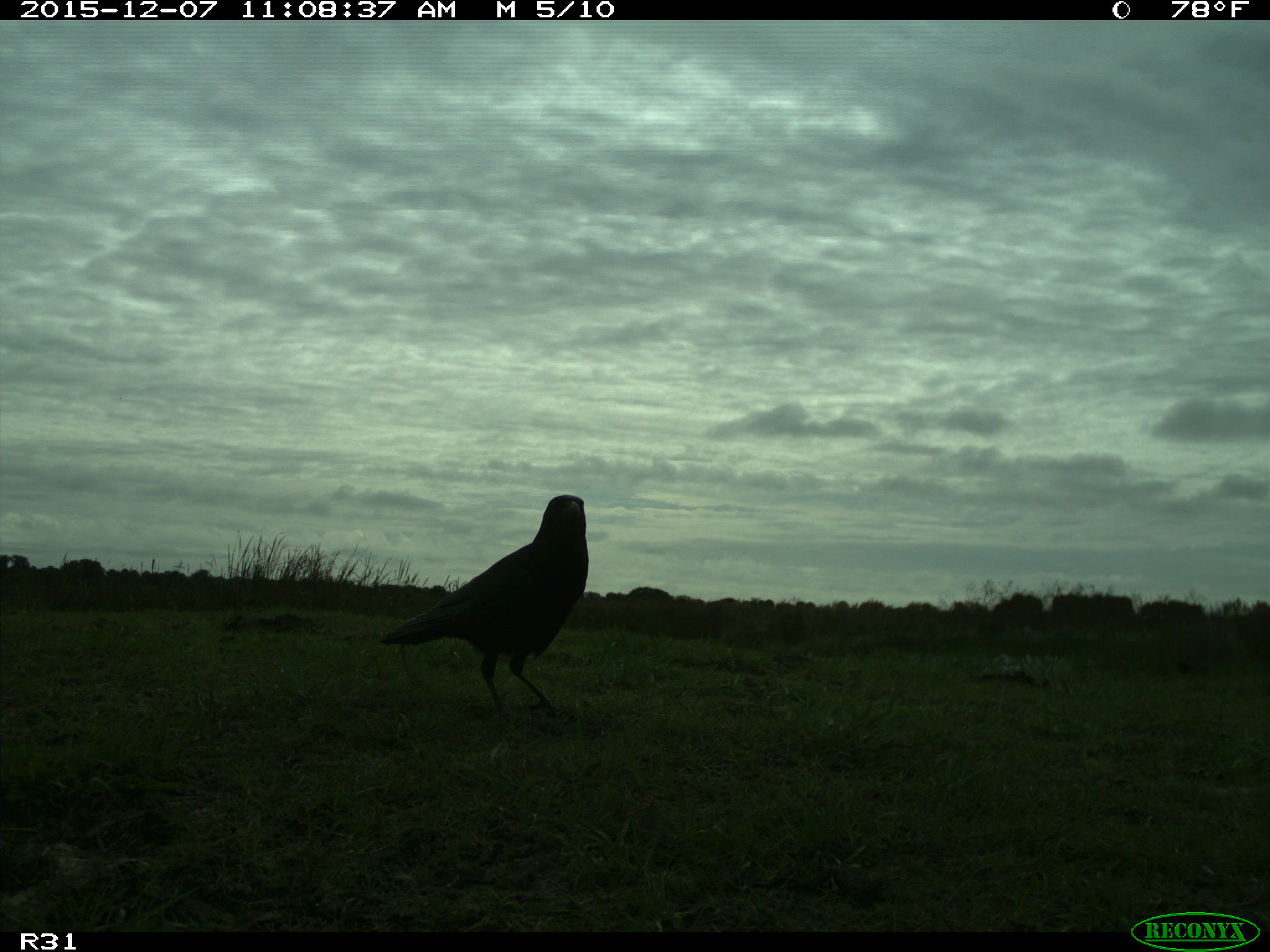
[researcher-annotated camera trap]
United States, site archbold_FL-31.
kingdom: Animalia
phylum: Chordata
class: Aves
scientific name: Aves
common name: birds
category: unidentified bird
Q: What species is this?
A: Unidentified bird (birds) (Aves).